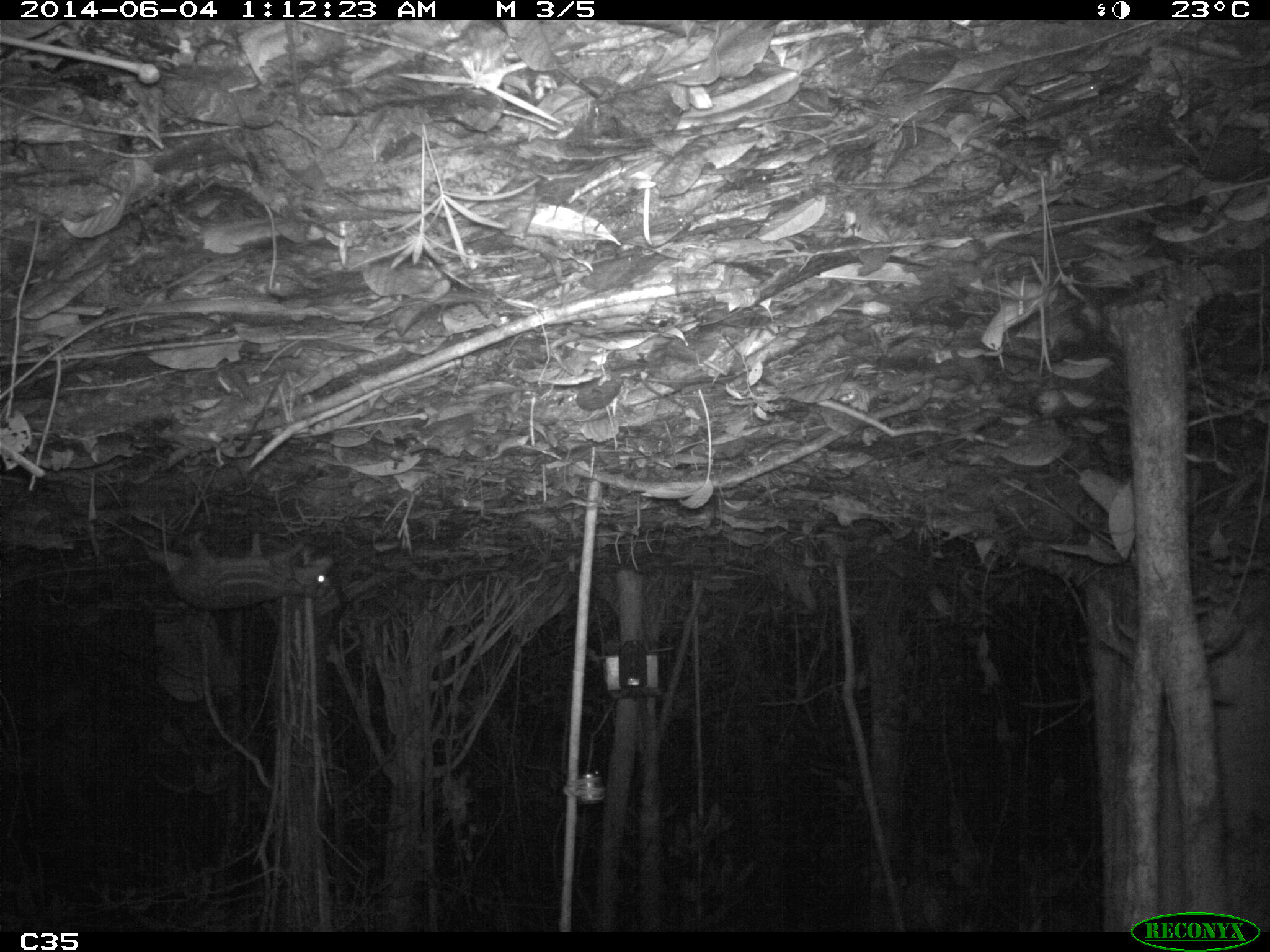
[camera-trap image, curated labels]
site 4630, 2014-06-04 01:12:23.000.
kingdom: Animalia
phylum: Chordata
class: Mammalia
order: Rodentia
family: Cuniculidae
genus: Cuniculus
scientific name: Cuniculus paca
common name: spotted paca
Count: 1.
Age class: adult.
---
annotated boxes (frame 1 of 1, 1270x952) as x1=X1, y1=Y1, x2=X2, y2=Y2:
cuniculus paca: x1=143, y1=528, x2=335, y2=611